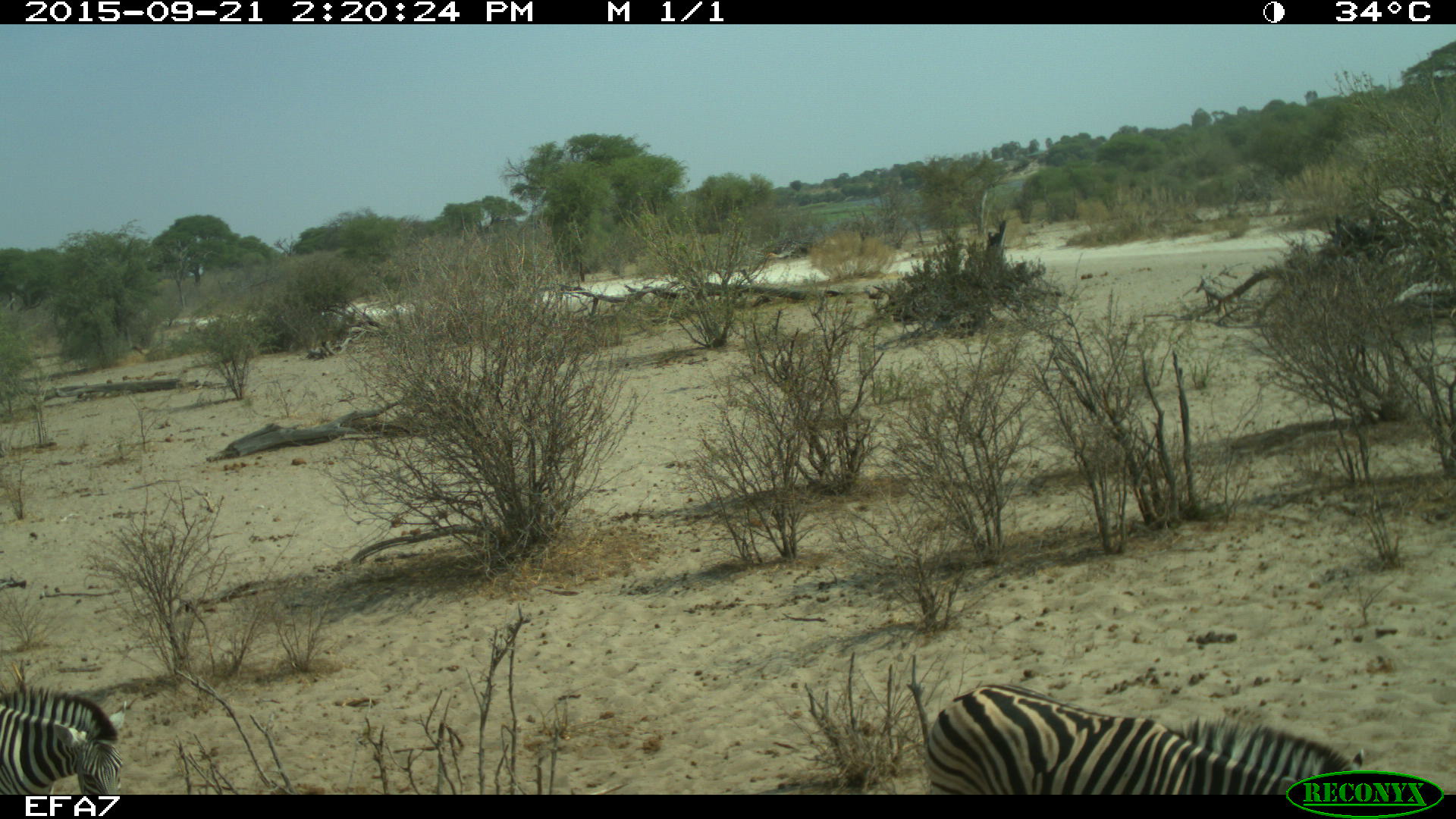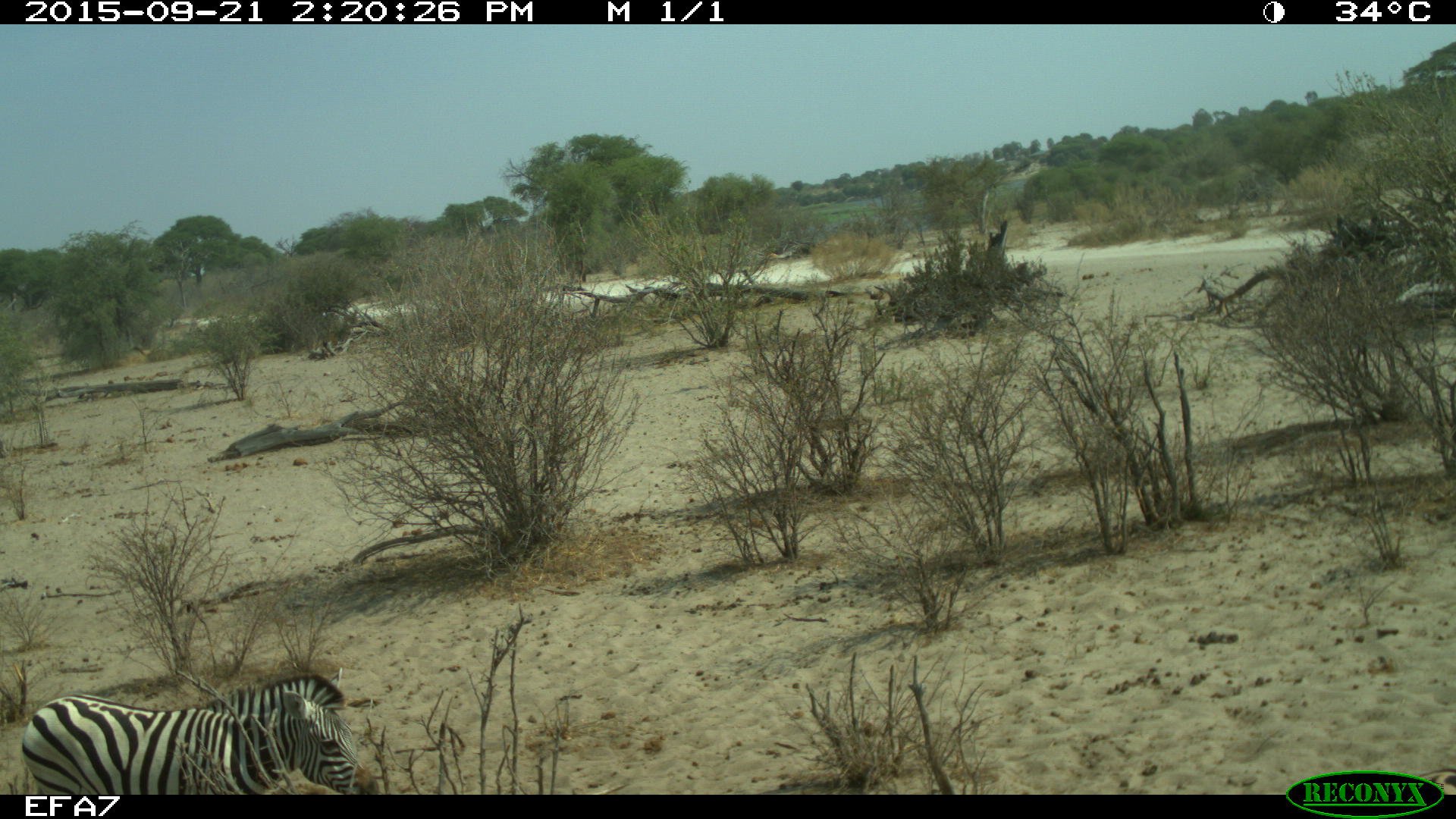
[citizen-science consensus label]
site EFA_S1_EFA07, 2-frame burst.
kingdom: Animalia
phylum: Chordata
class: Mammalia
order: Perissodactyla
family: Equidae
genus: Equus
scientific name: Equus quagga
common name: plains zebra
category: zebraplains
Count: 2.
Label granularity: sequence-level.